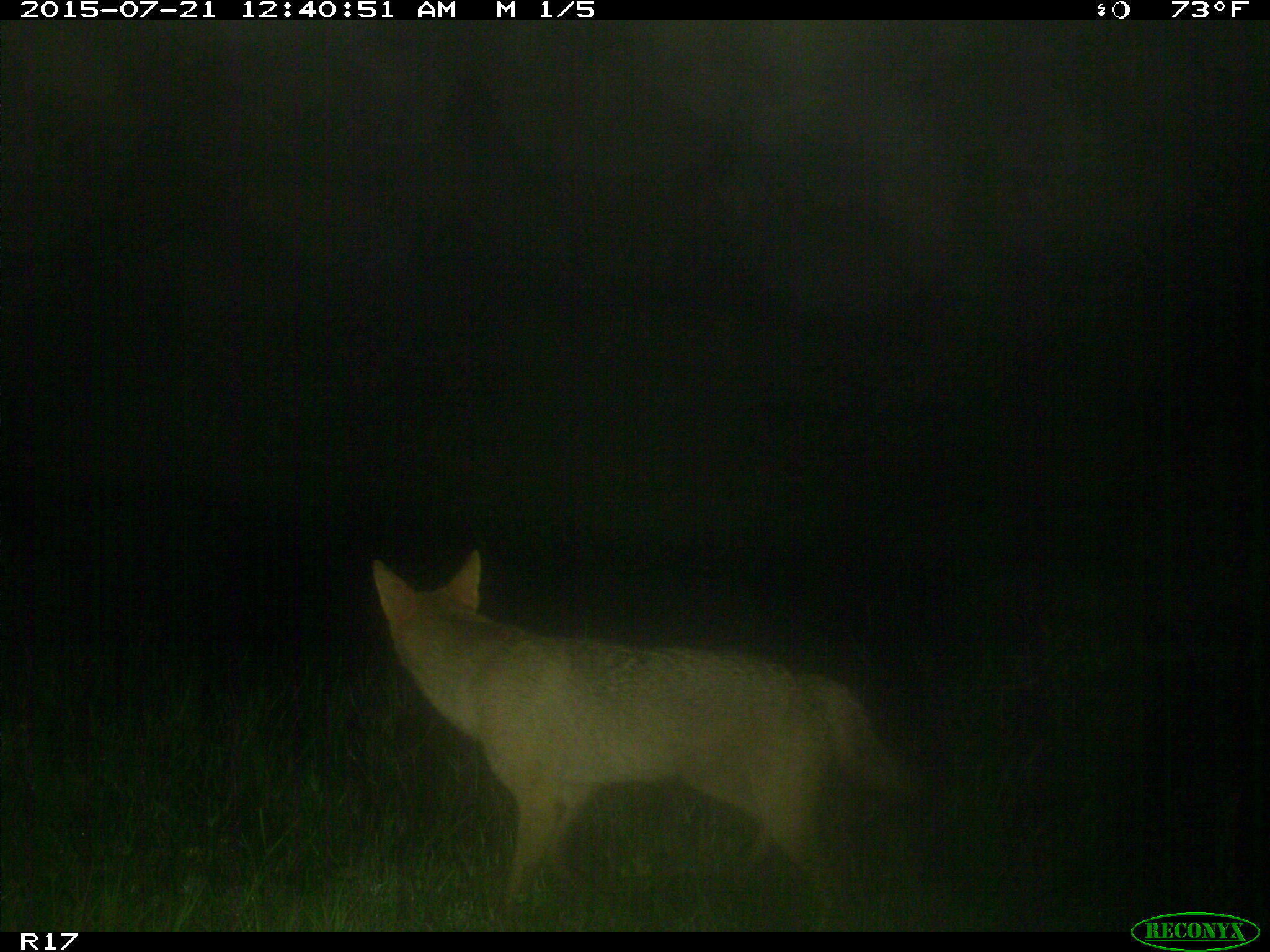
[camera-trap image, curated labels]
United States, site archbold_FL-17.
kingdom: Animalia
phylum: Chordata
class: Mammalia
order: Carnivora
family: Canidae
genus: Canis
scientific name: Canis latrans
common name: coyote